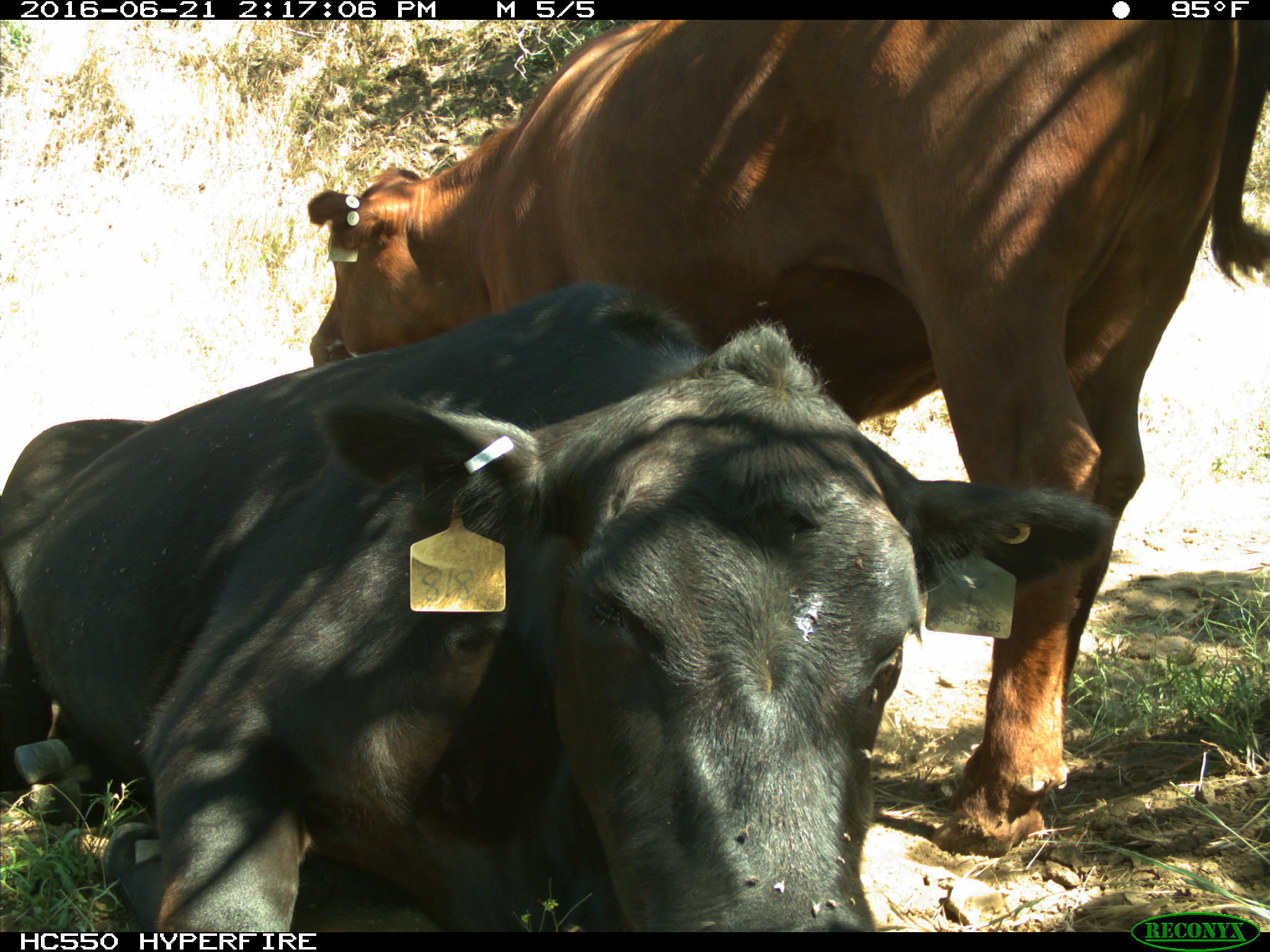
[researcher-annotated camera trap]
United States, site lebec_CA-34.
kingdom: Animalia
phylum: Chordata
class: Mammalia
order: Artiodactyla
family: Bovidae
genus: Bos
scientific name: Bos taurus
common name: domestic cow